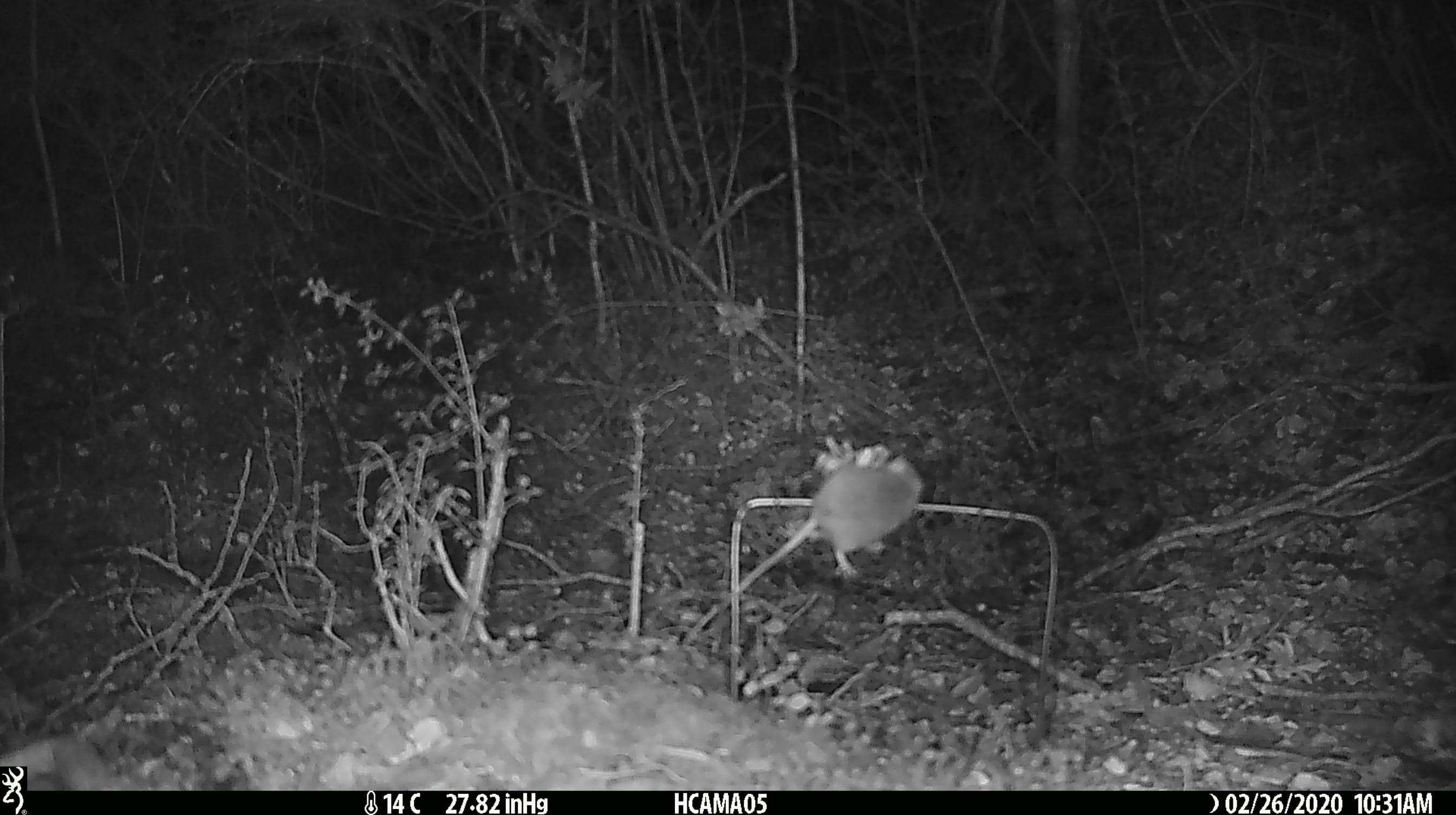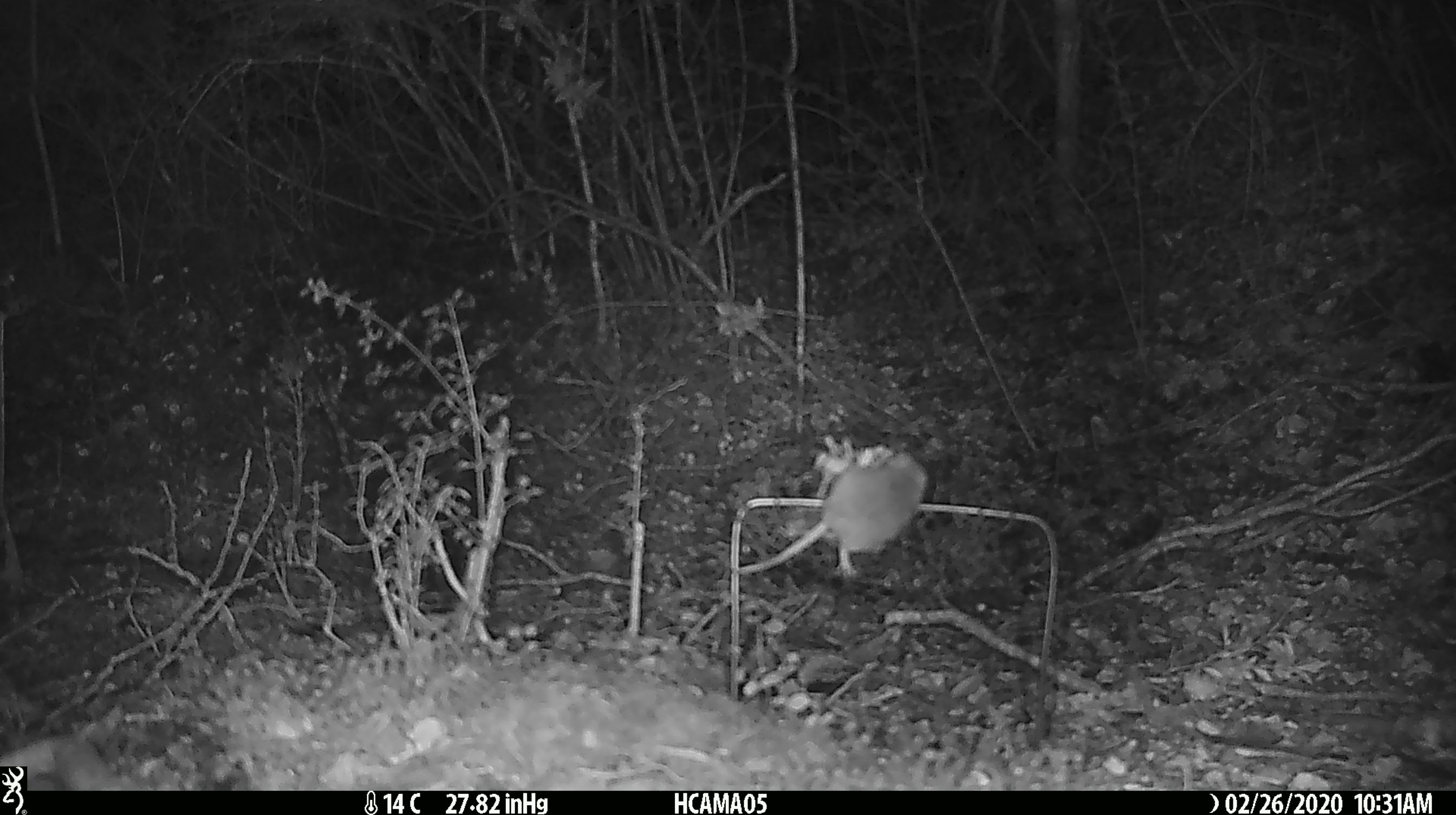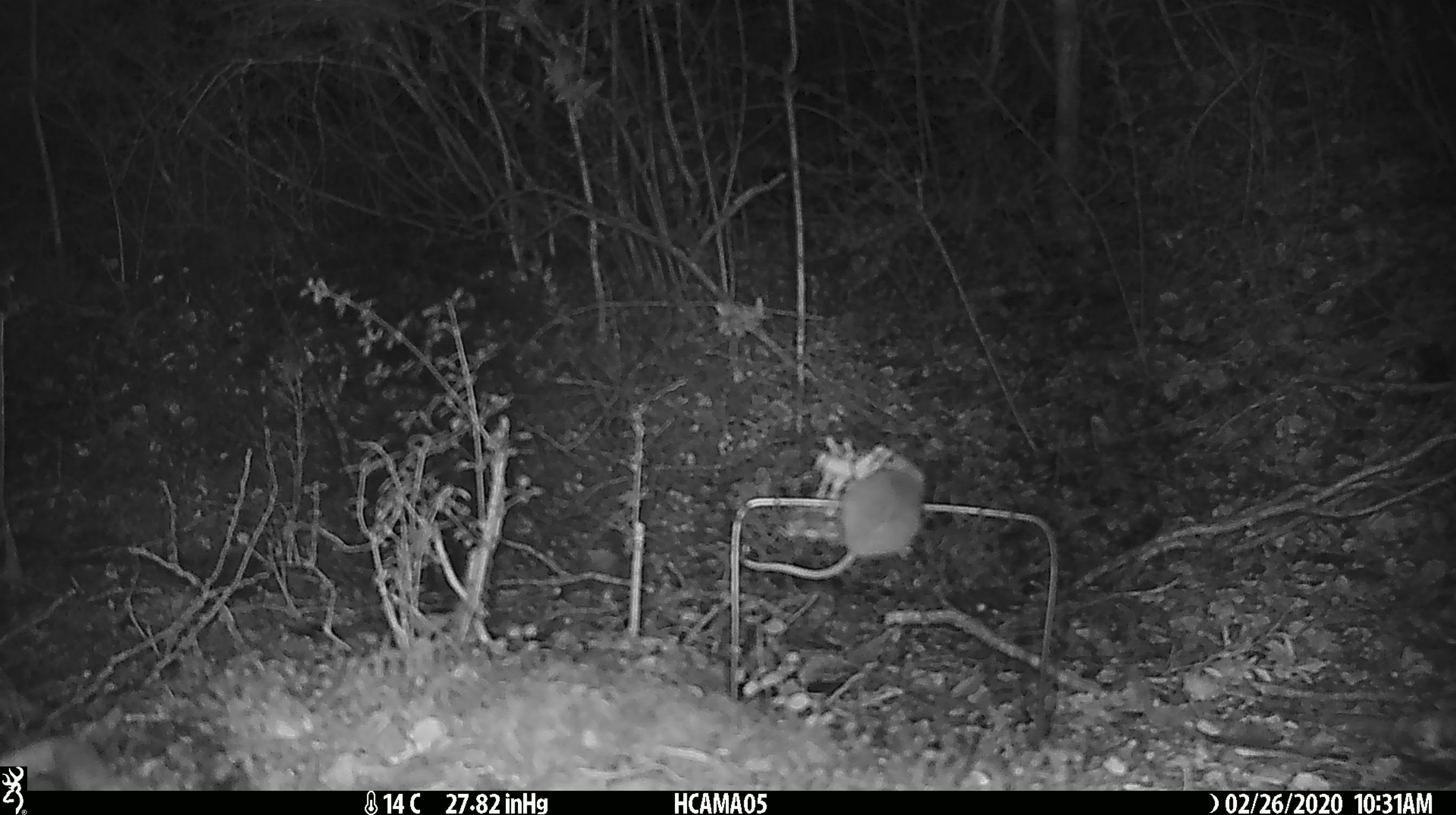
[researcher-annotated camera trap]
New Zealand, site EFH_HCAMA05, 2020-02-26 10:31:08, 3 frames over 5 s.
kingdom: Animalia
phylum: Chordata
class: Mammalia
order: Rodentia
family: Muridae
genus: Mus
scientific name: Mus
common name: mouse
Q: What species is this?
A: Mouse (Mus).